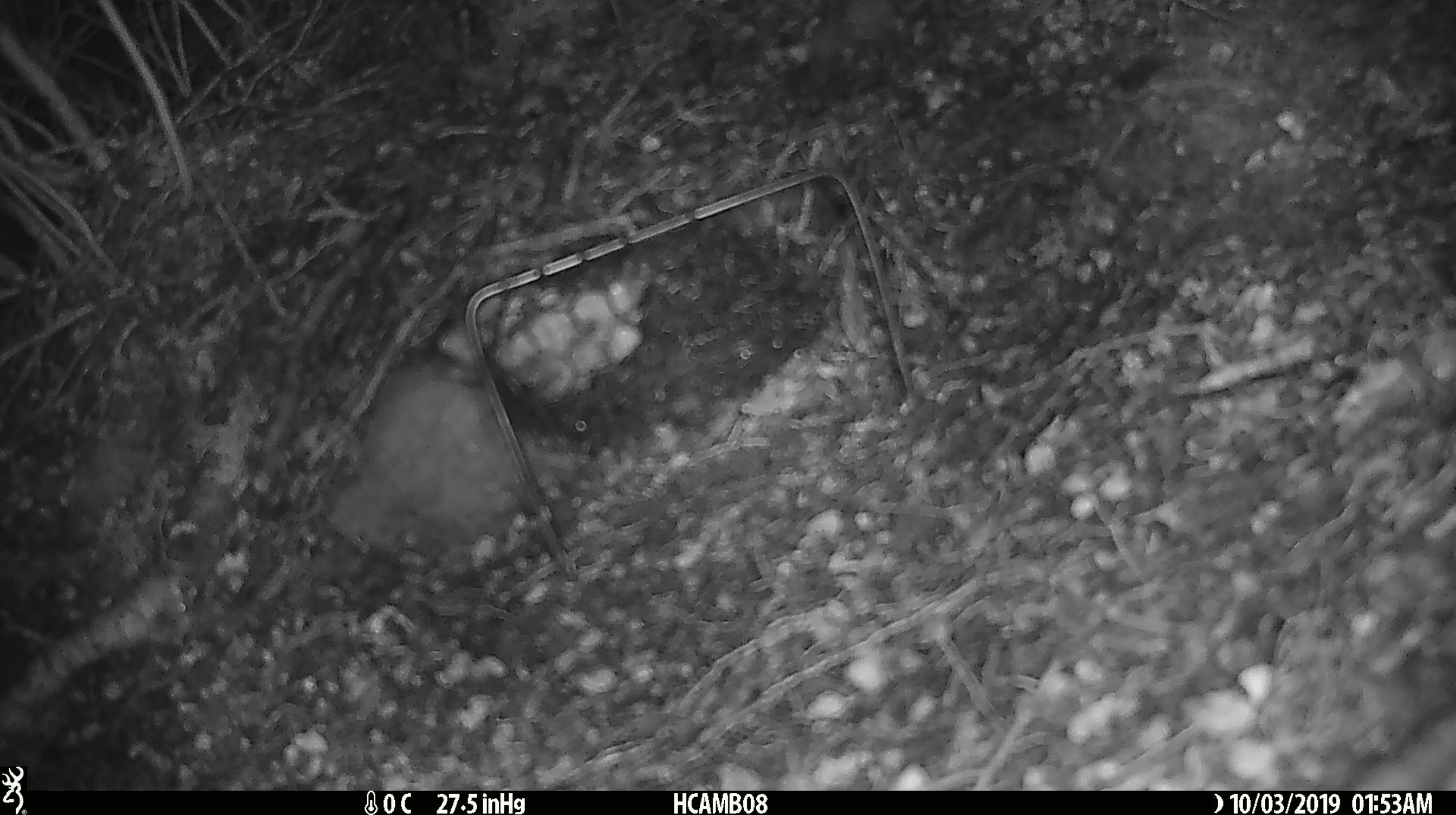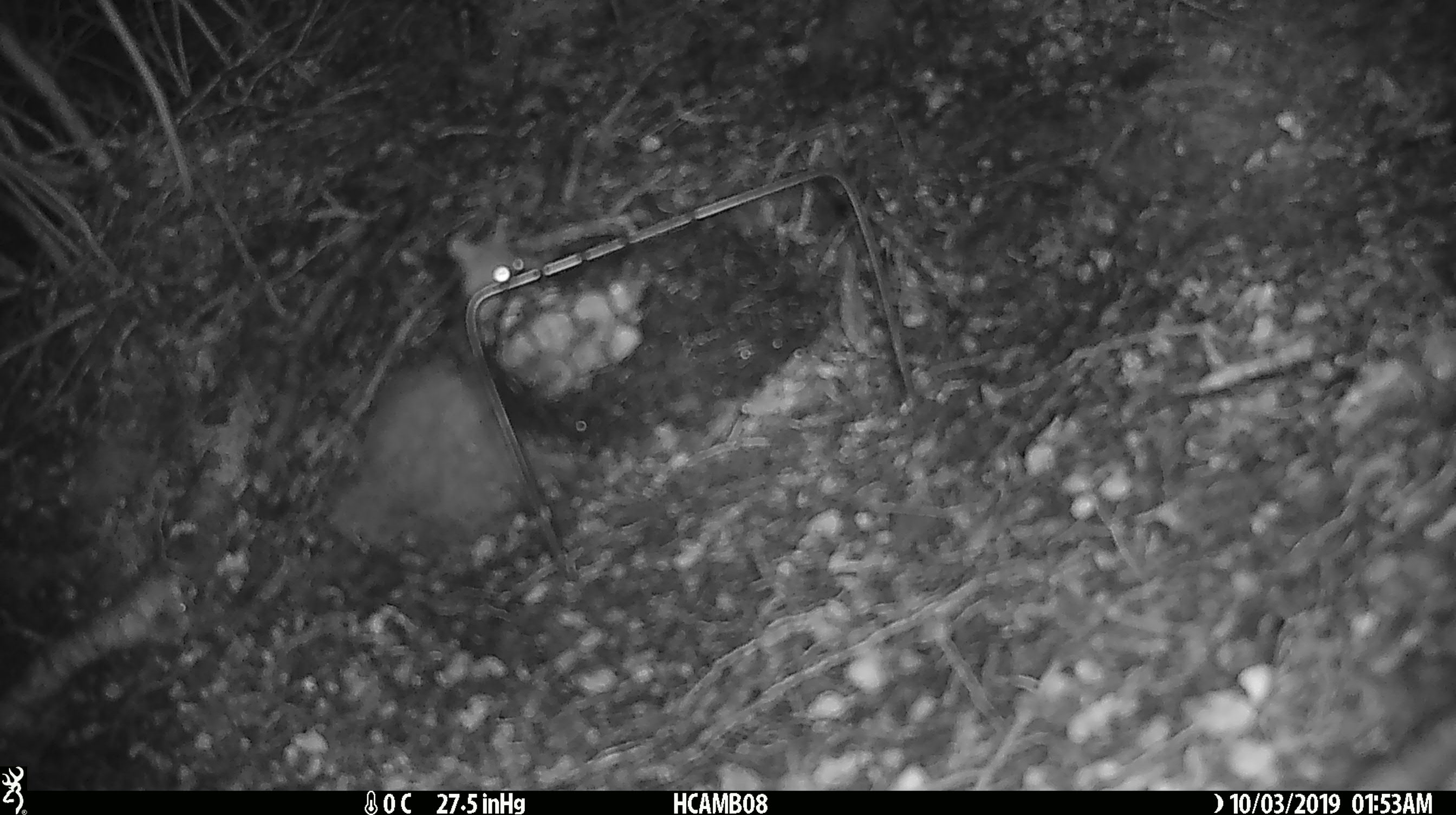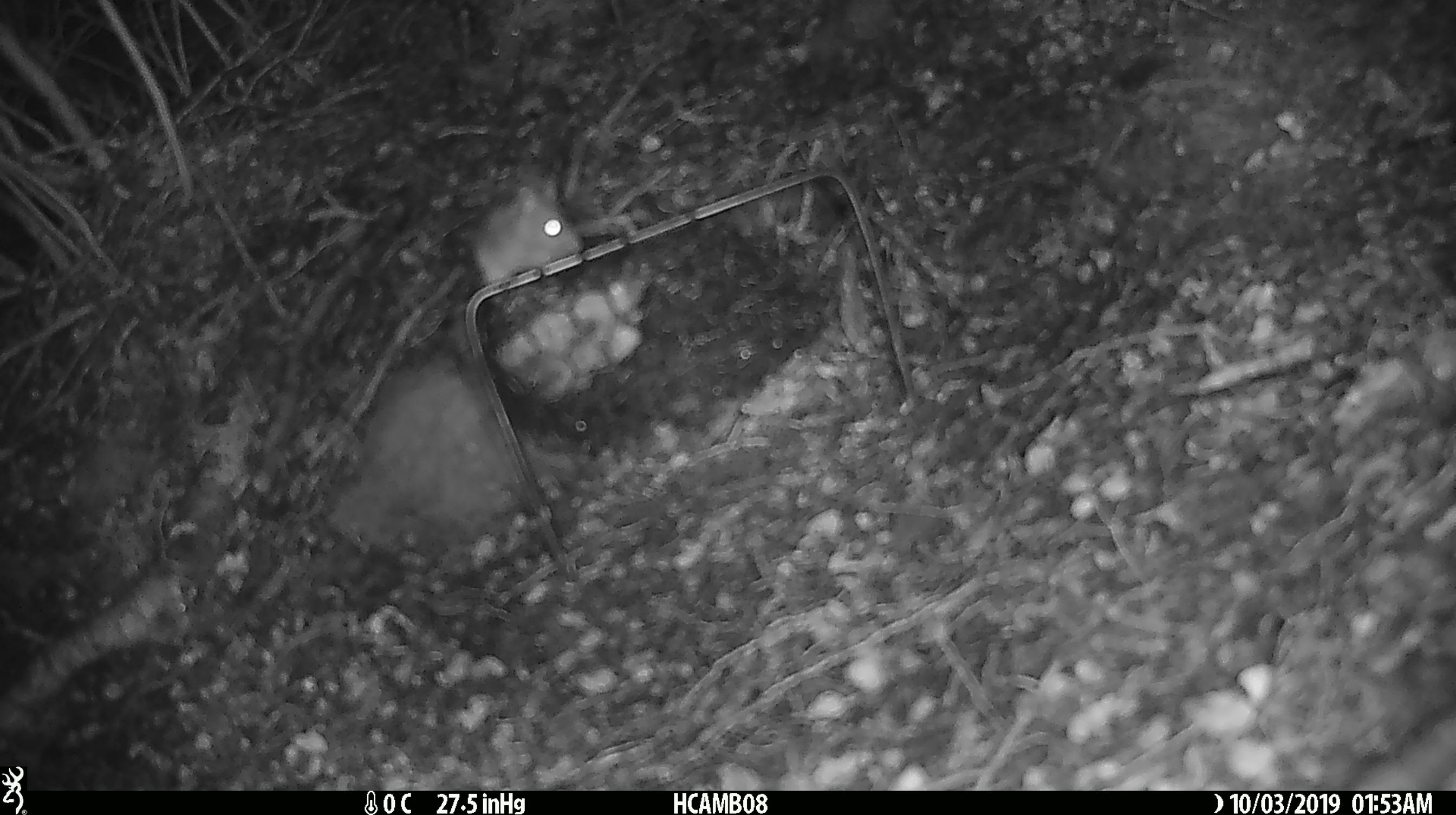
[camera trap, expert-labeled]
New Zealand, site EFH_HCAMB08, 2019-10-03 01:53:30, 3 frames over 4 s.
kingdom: Animalia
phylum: Chordata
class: Mammalia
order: Rodentia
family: Muridae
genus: Mus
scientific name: Mus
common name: mouse